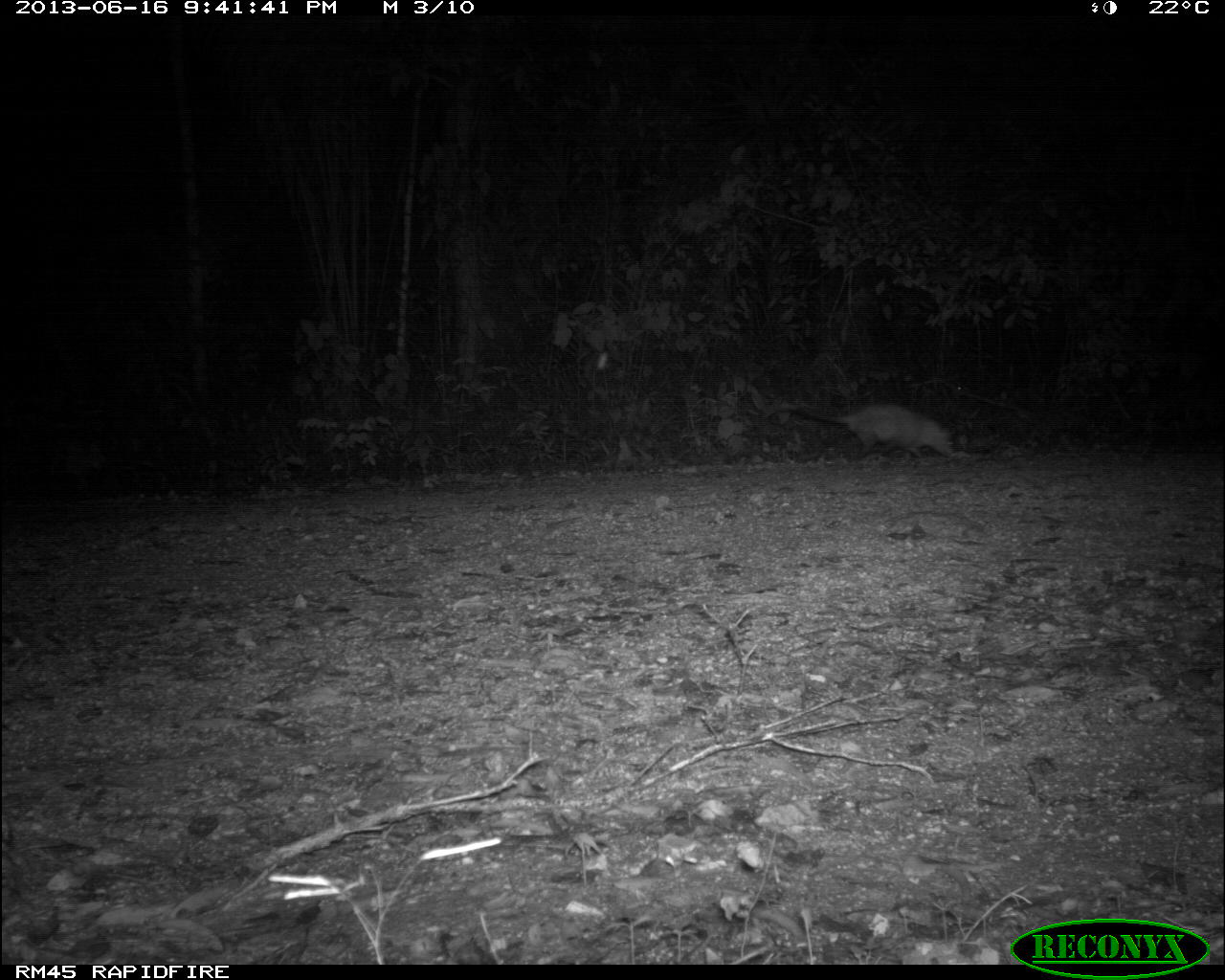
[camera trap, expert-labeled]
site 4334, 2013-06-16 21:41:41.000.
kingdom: Animalia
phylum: Chordata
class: Mammalia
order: Didelphimorphia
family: Didelphidae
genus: Didelphis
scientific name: Didelphis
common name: american opossums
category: didelphis sp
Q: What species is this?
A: Didelphis sp (american opossums) (Didelphis).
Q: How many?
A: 1.